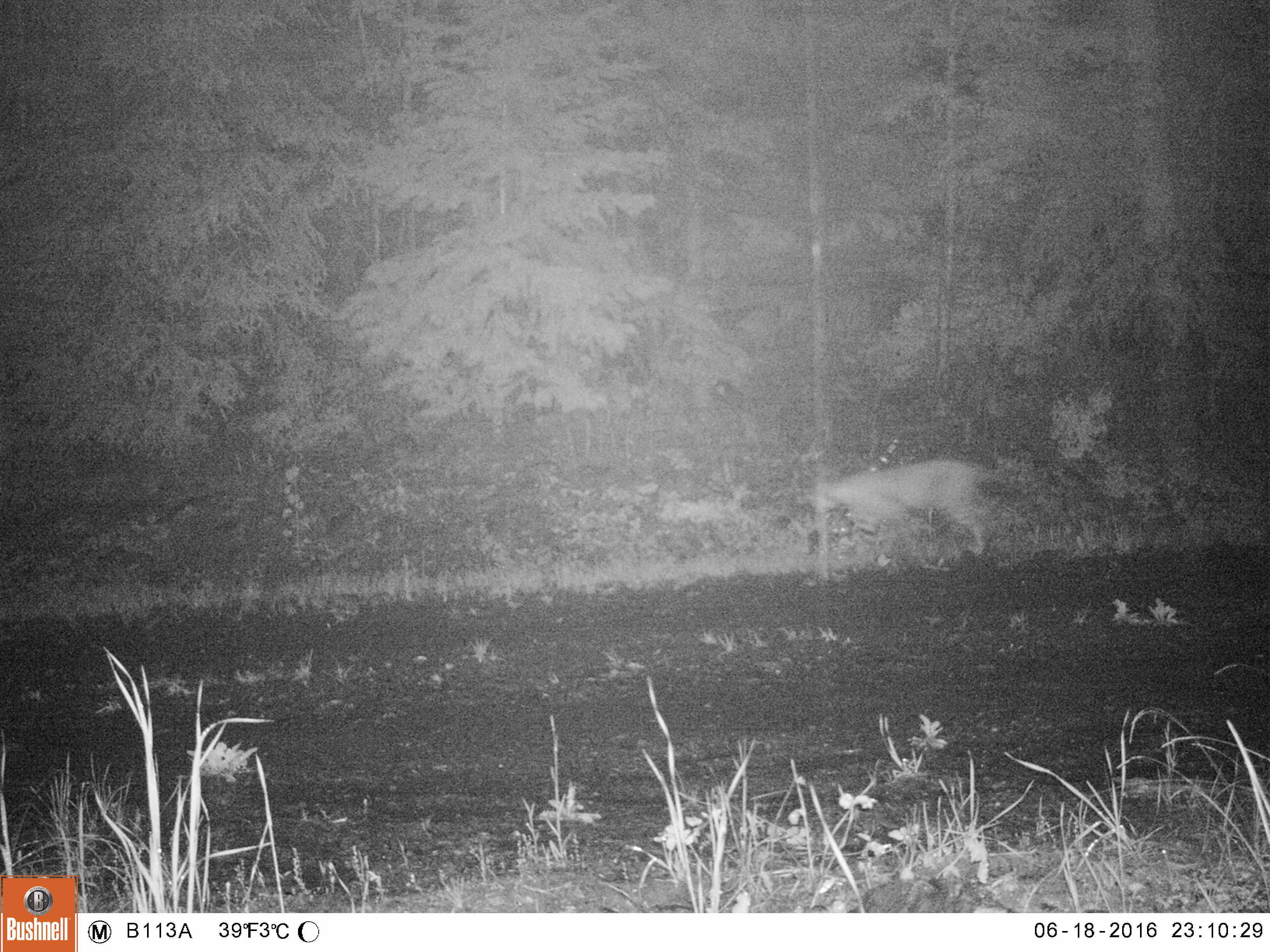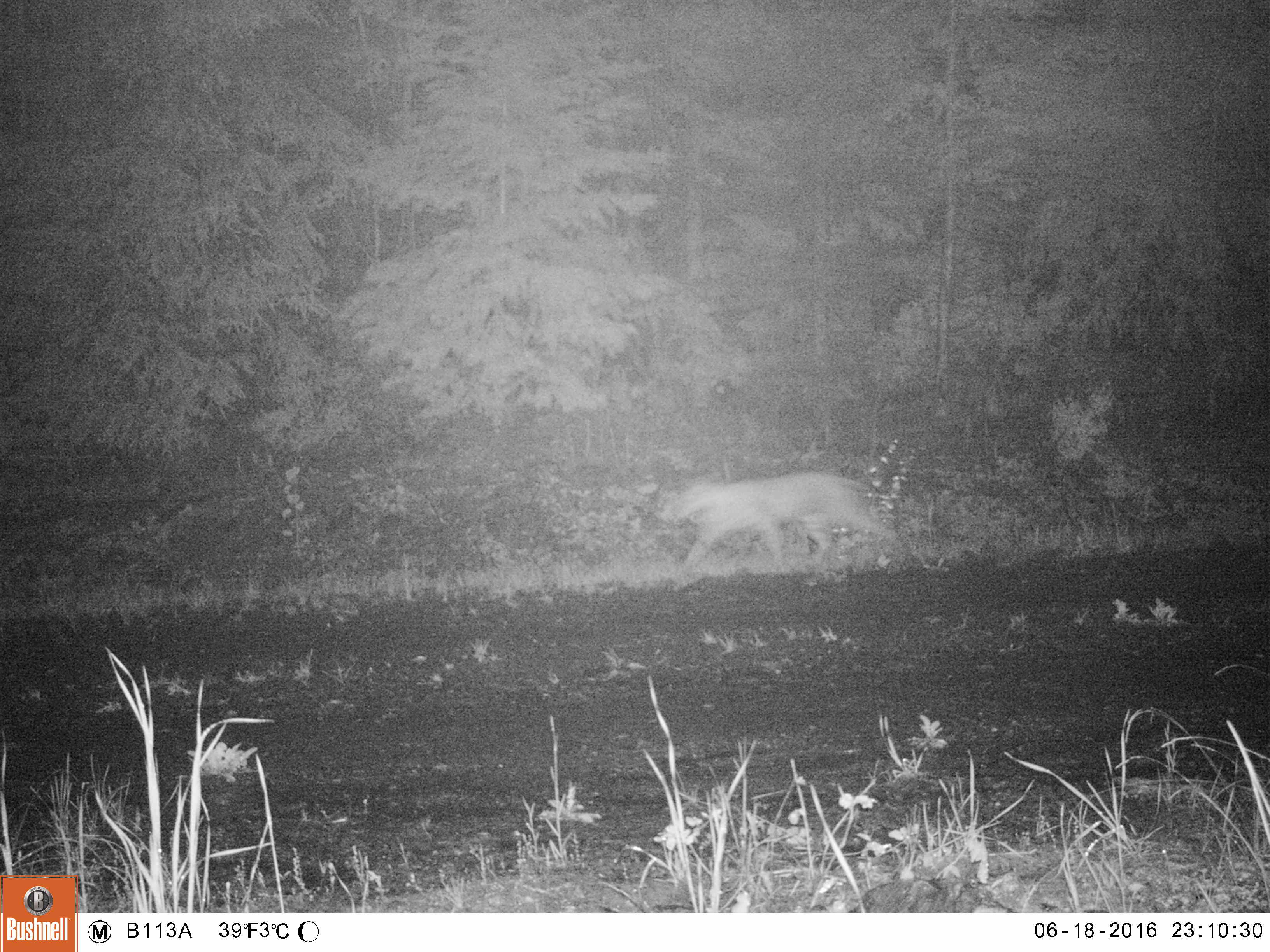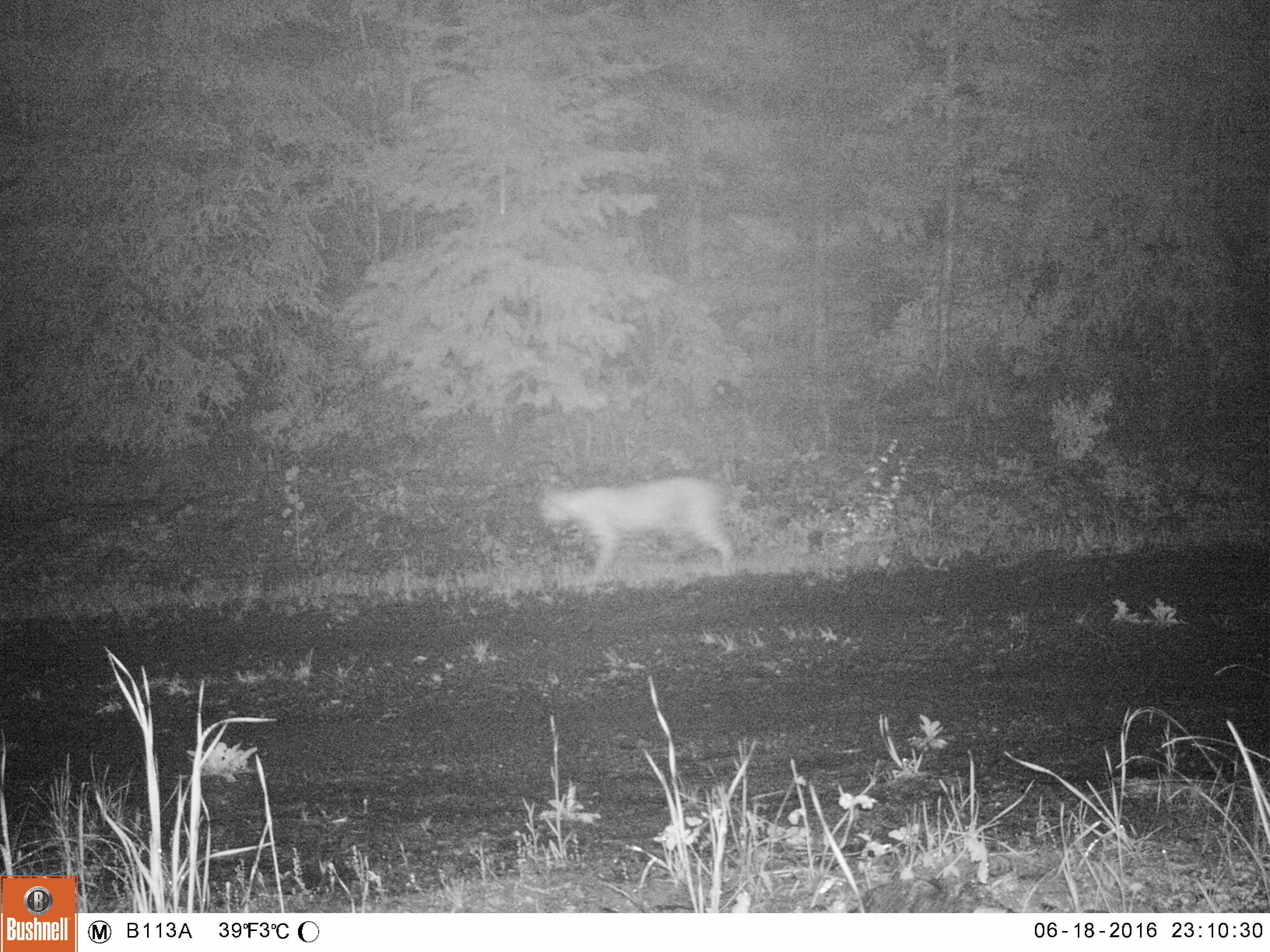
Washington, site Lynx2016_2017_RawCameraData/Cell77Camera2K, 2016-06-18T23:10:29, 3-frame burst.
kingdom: Animalia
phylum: Chordata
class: Mammalia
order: Carnivora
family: Felidae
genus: Lynx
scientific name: Lynx rufus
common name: bobcat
Lynx rufus (bobcat). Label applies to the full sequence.